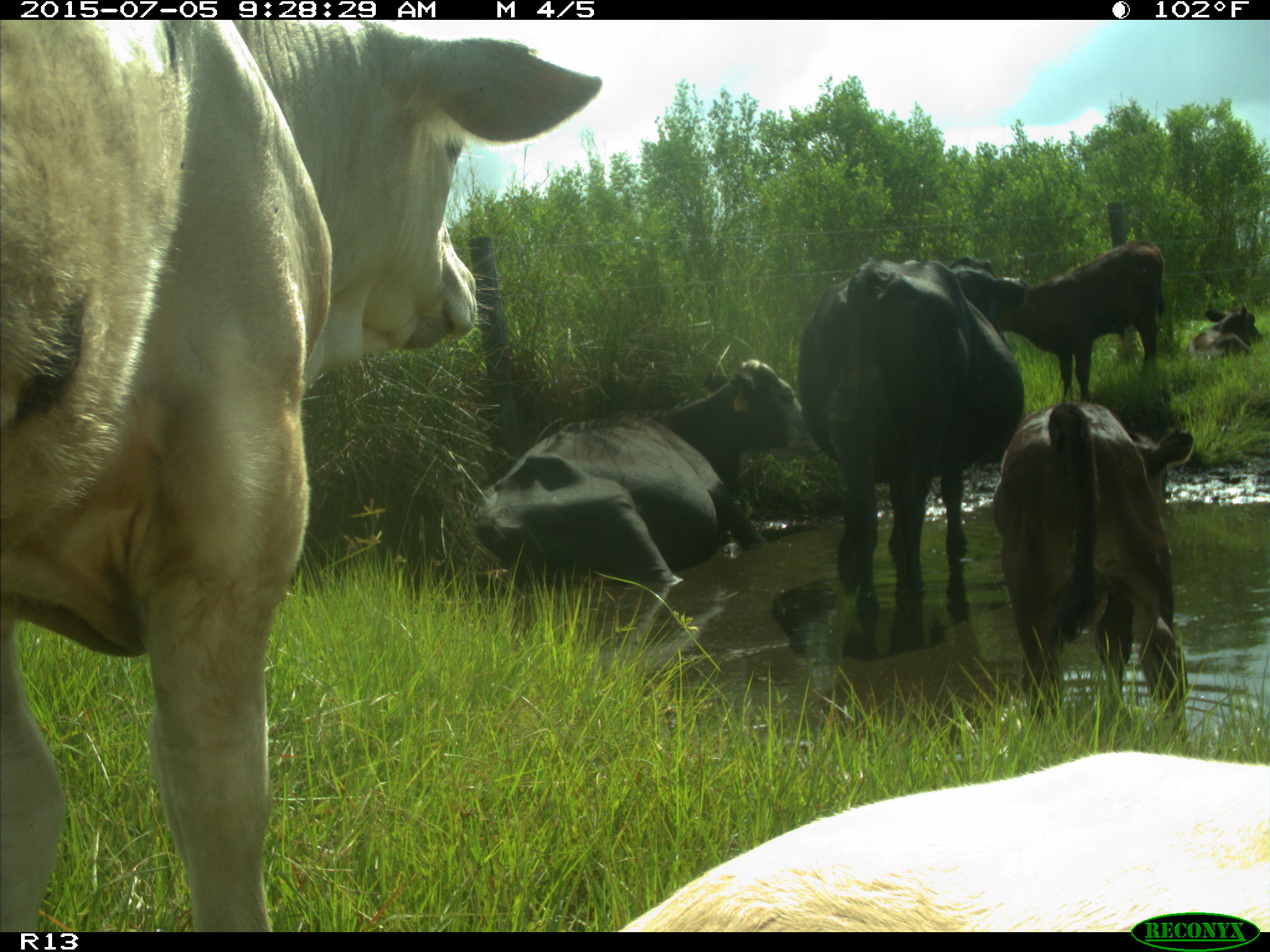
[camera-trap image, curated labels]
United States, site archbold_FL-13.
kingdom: Animalia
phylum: Chordata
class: Mammalia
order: Artiodactyla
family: Bovidae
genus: Bos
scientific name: Bos taurus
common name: domestic cow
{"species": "Bos taurus (domestic cow)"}